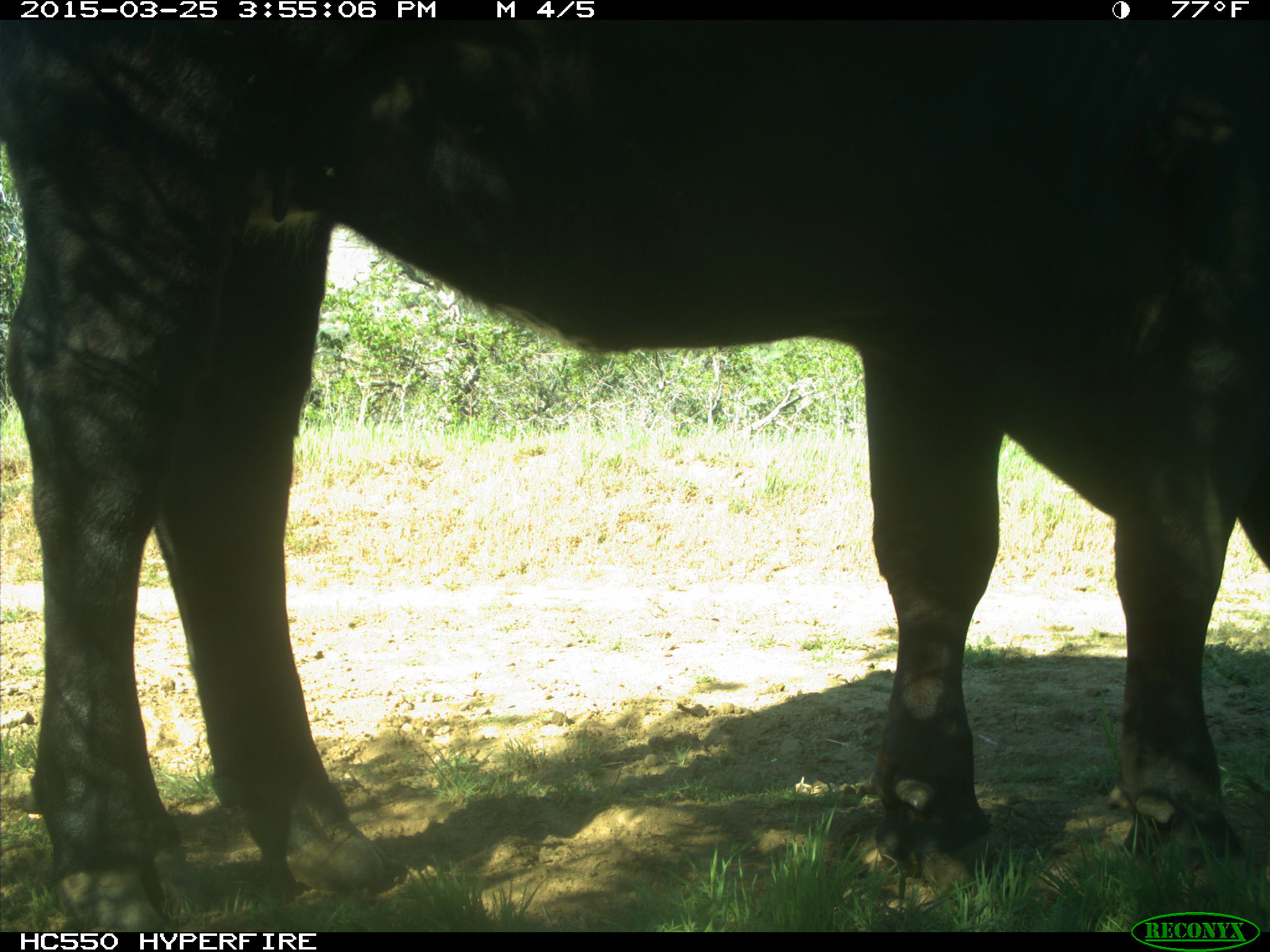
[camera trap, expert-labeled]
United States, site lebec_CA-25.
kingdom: Animalia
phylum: Chordata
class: Mammalia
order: Artiodactyla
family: Bovidae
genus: Bos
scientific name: Bos taurus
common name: domestic cow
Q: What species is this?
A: Bos taurus (domestic cow).